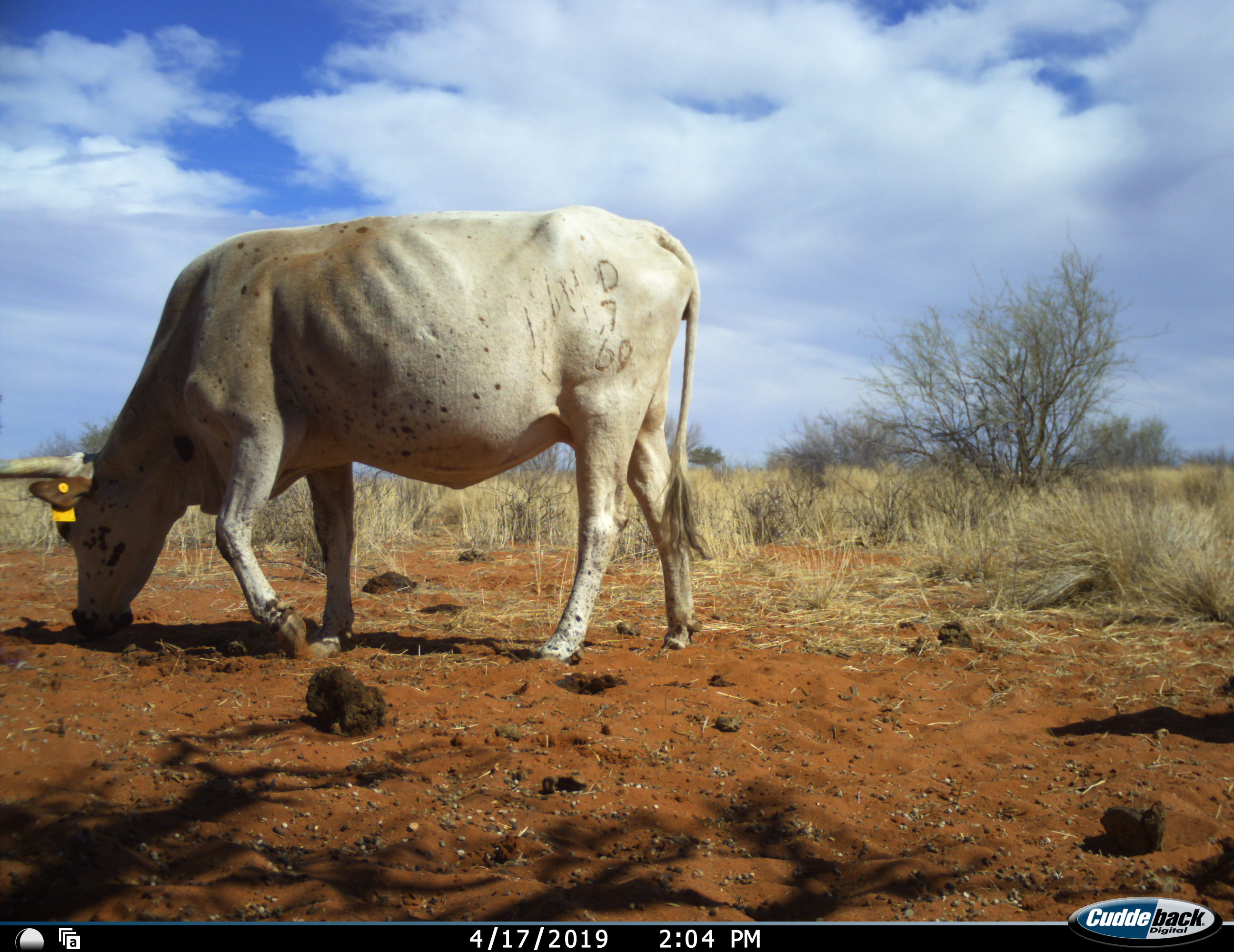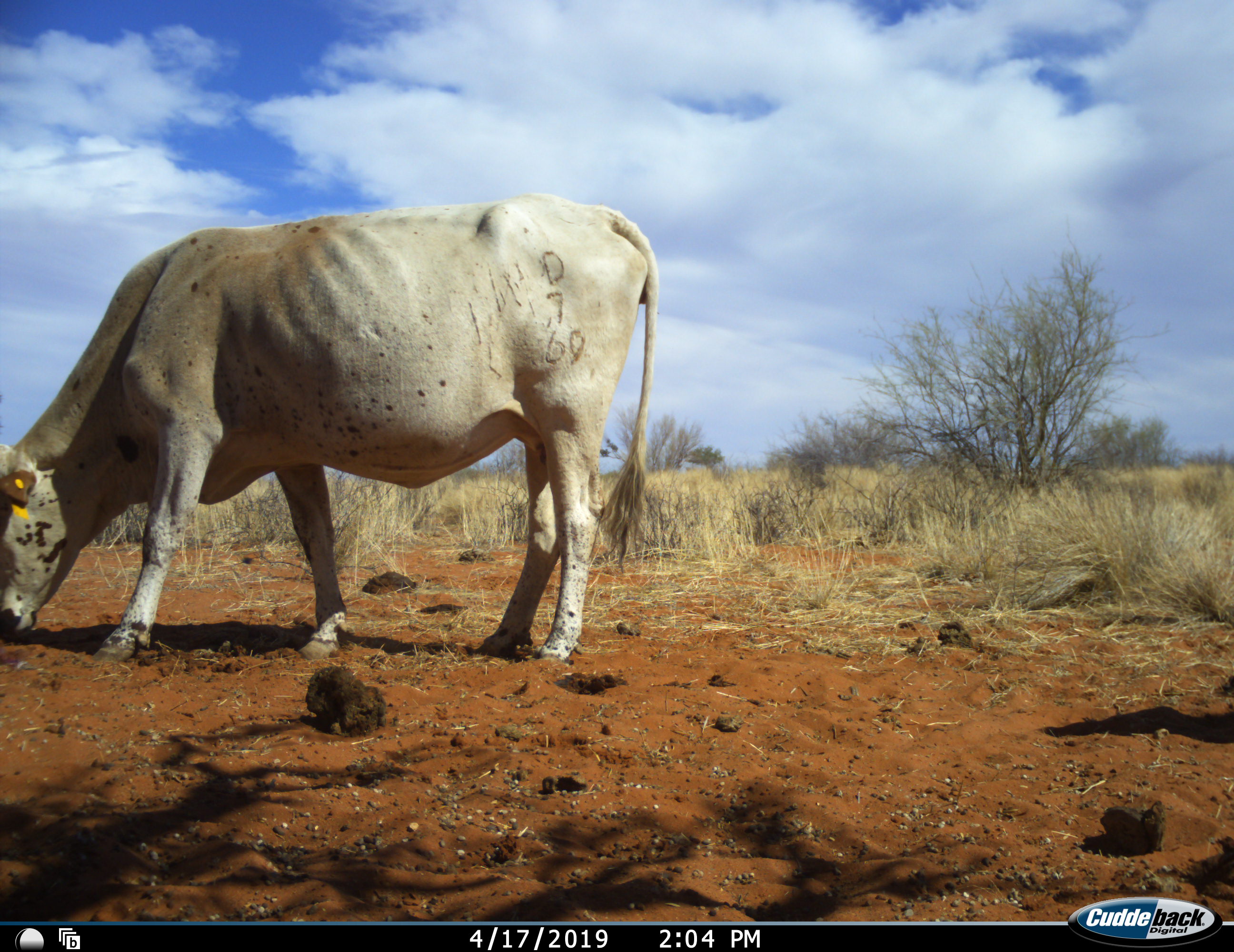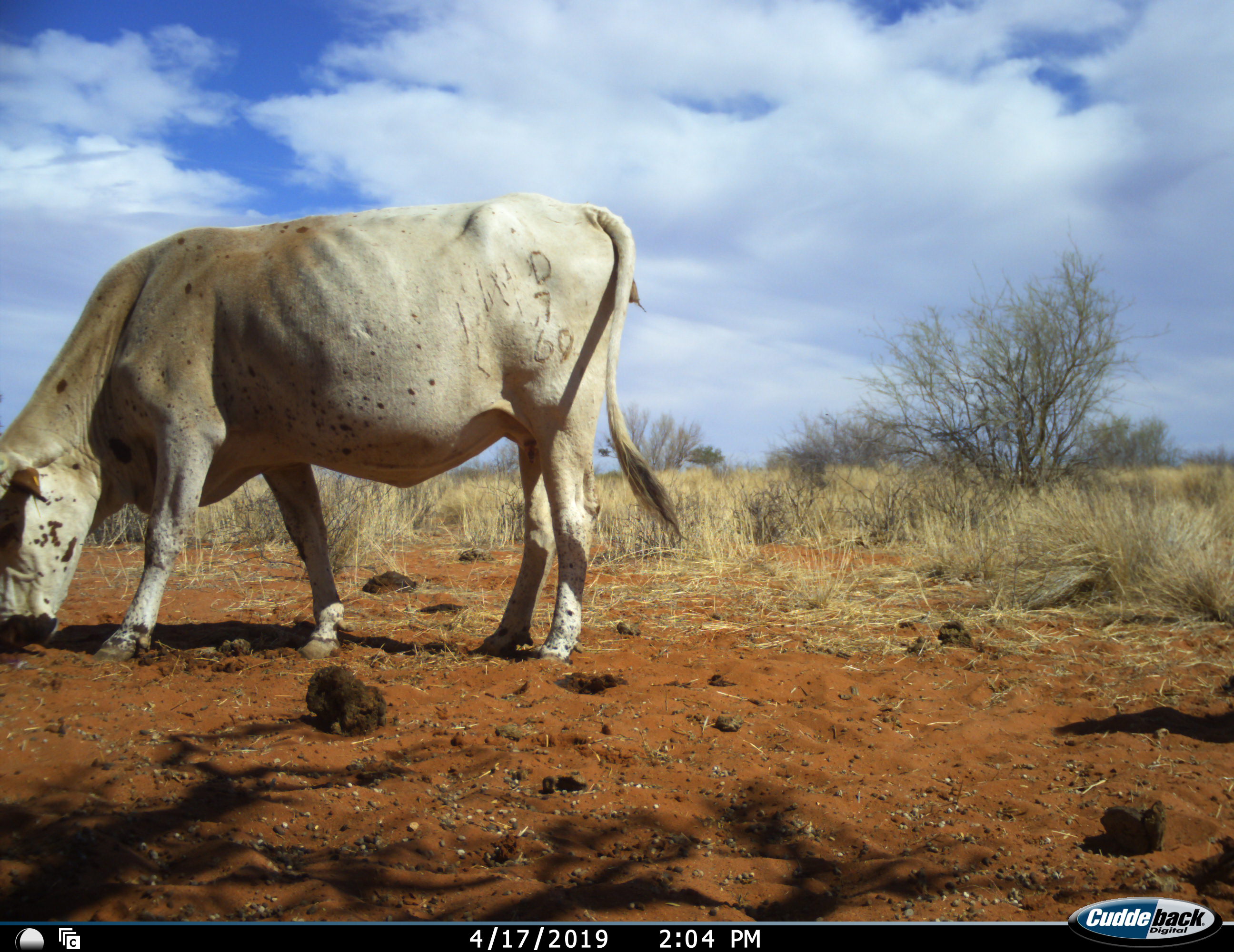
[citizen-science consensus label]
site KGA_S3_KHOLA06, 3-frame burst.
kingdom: Animalia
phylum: Chordata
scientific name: Vertebrata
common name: domestic animal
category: domesticanimal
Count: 1.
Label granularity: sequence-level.